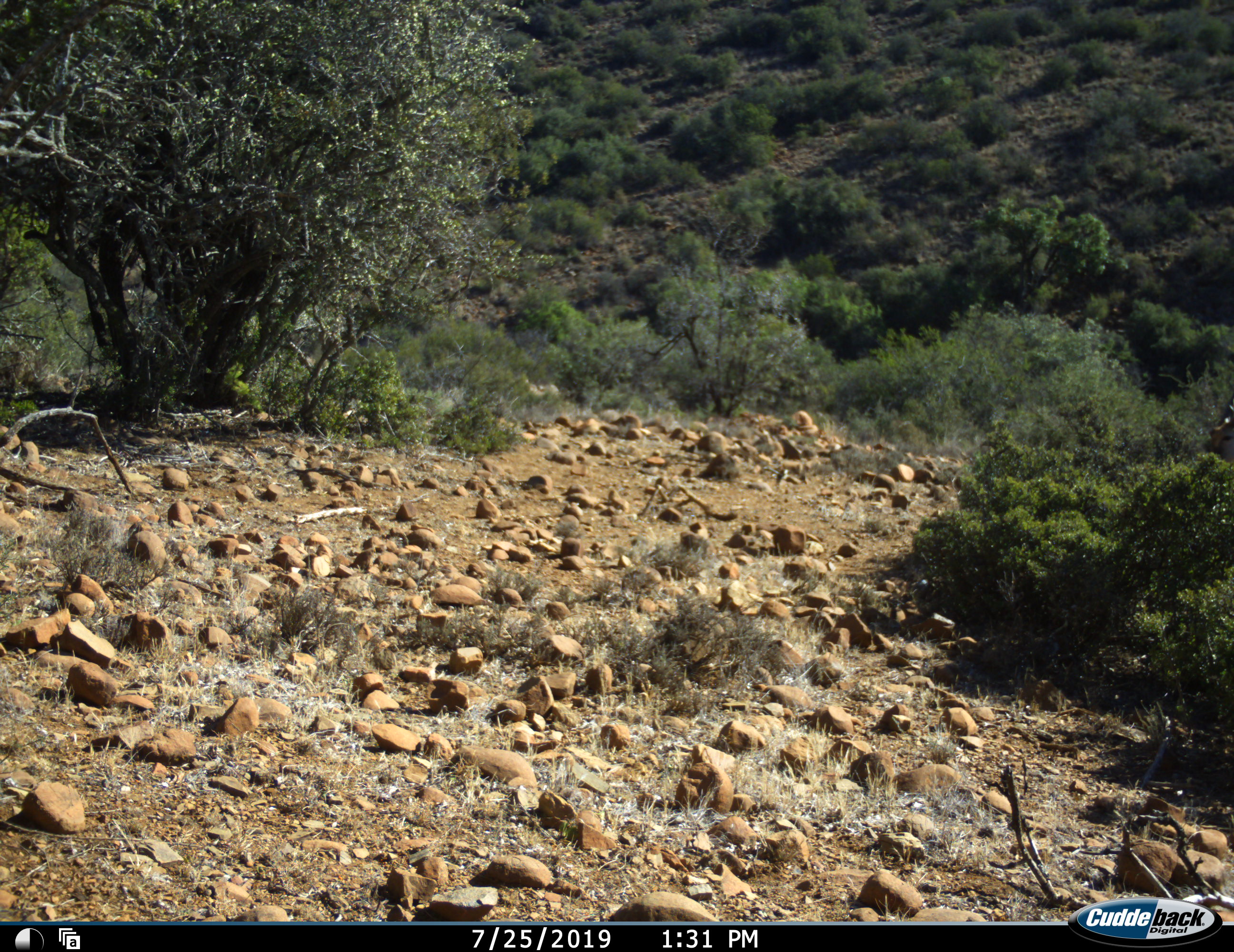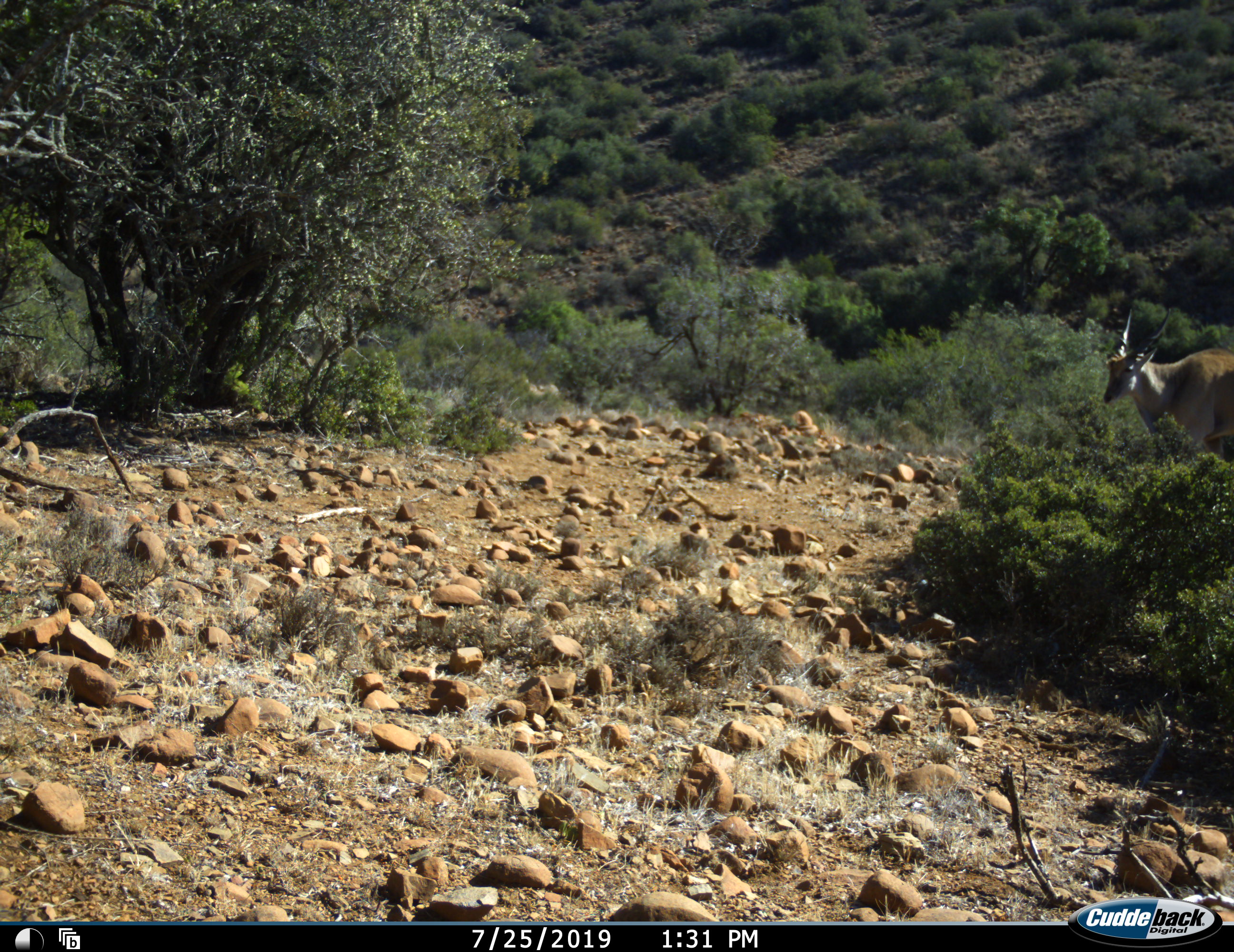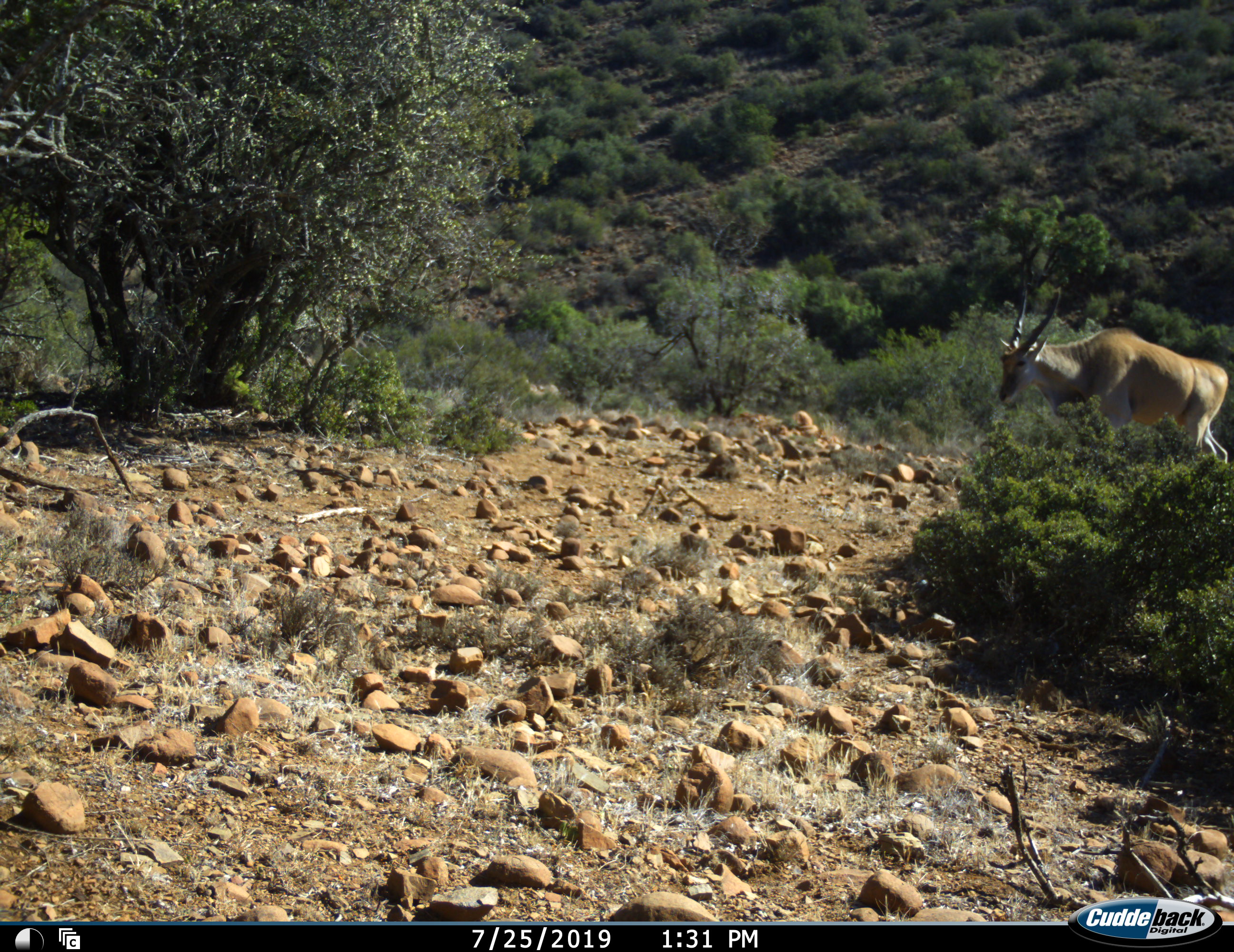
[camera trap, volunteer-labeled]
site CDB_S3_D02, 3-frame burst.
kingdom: Animalia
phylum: Chordata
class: Mammalia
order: Artiodactyla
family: Bovidae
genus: Tragelaphus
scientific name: Tragelaphus oryx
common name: eland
Eland (Tragelaphus oryx), count 1. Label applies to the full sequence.